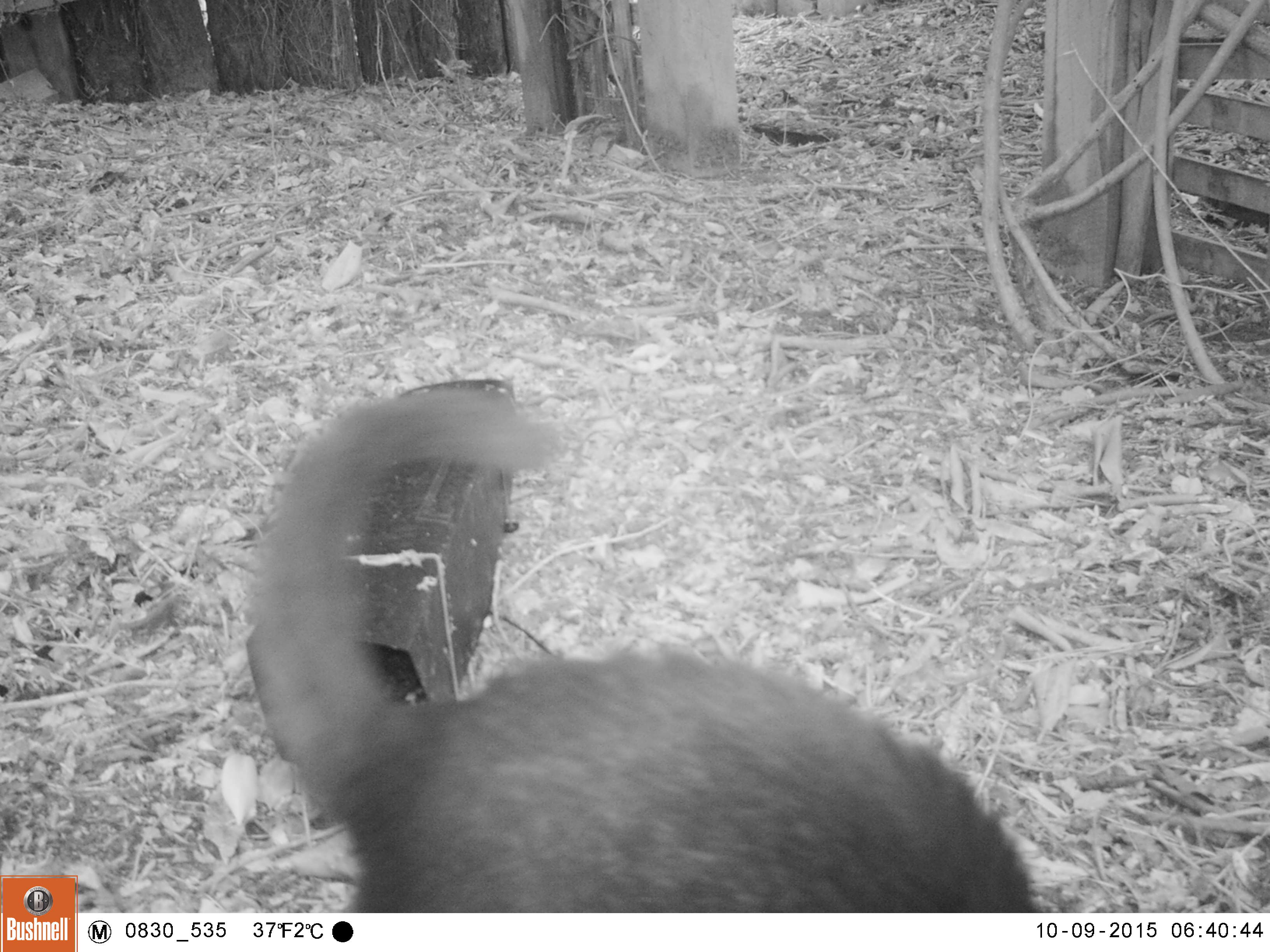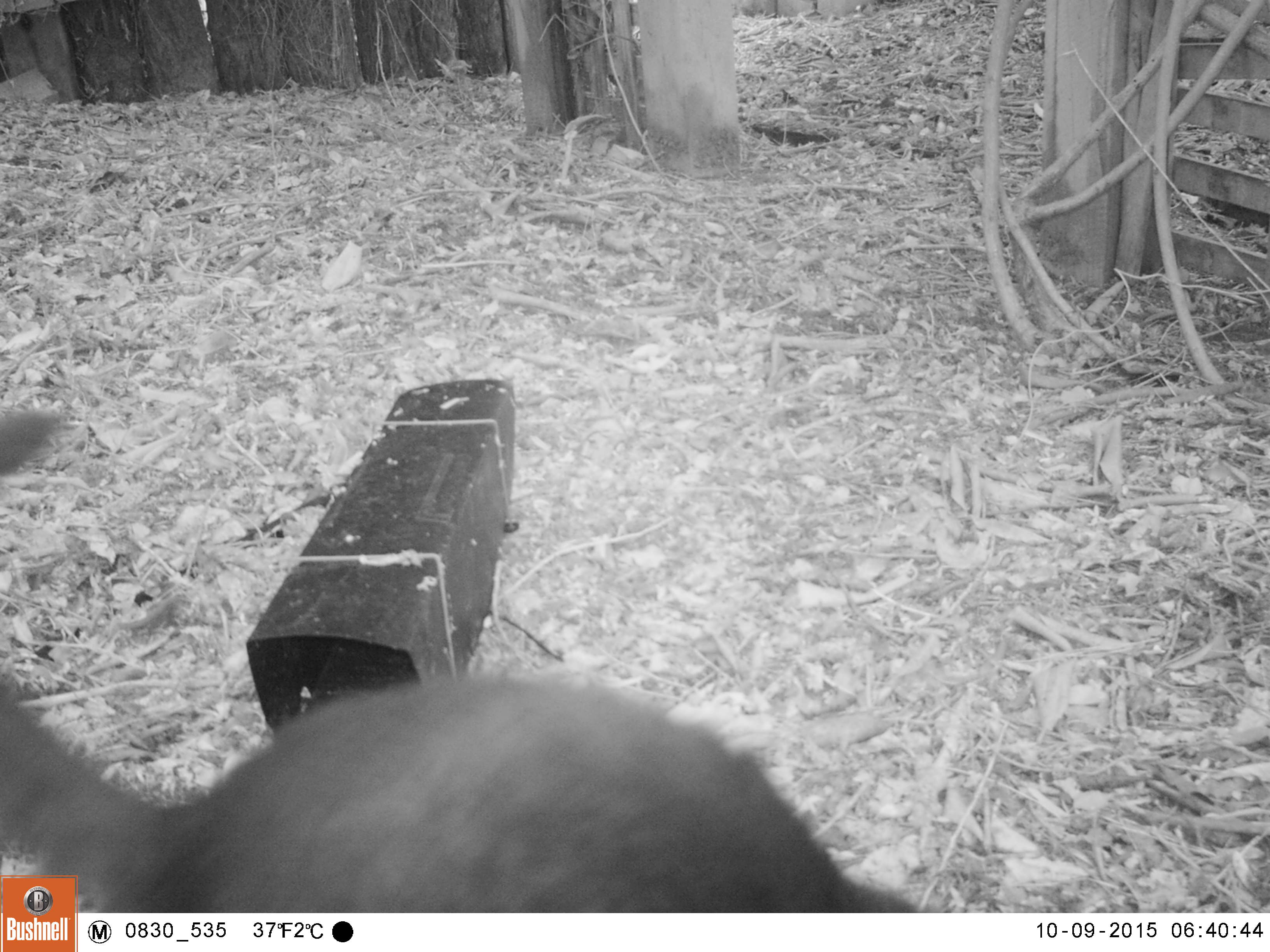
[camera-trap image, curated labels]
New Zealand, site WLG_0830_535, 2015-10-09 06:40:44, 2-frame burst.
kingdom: Animalia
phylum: Chordata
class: Mammalia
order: Carnivora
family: Felidae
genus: Felis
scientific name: Felis catus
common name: domestic cat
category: cat